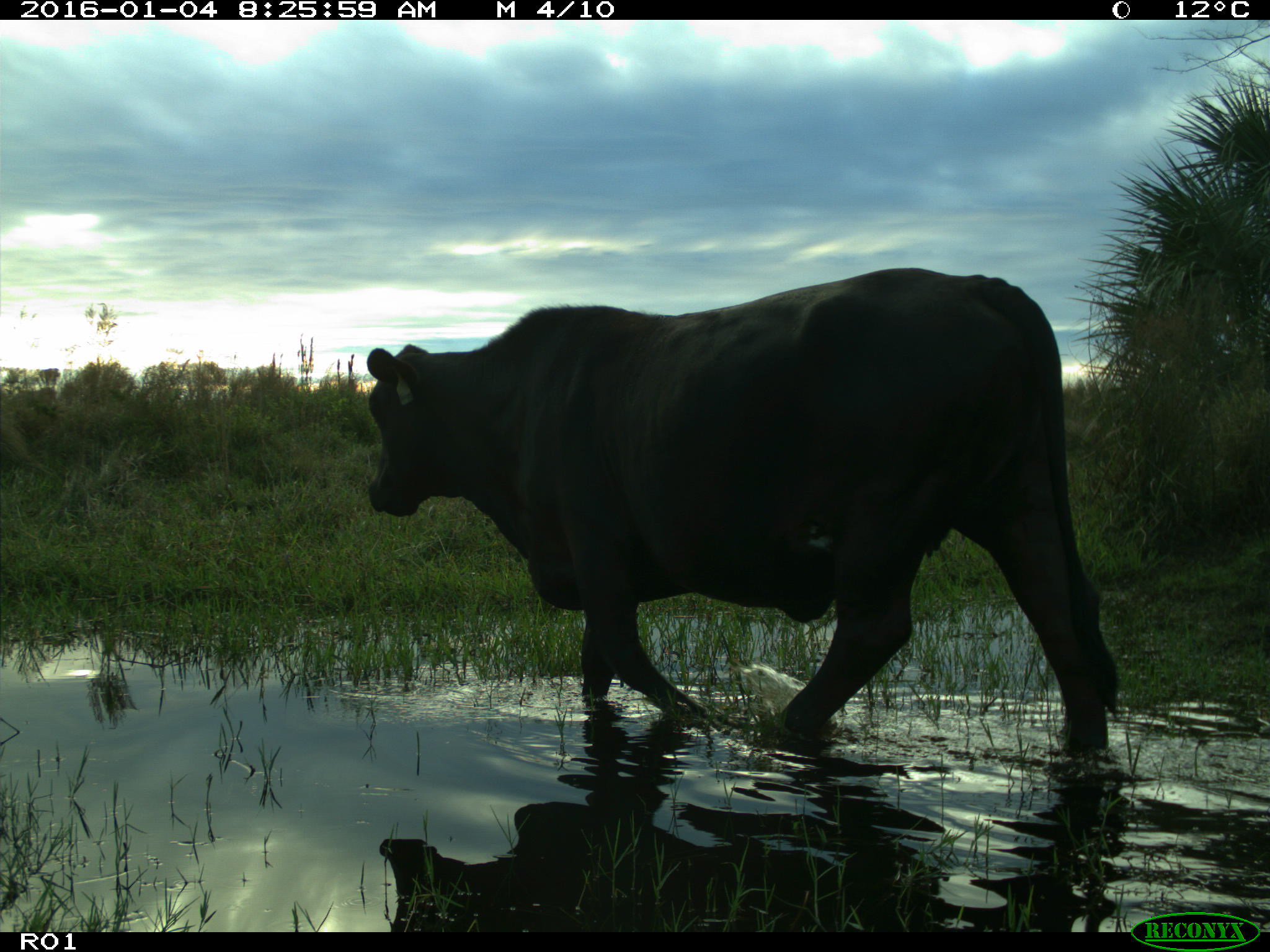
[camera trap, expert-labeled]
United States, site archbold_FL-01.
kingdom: Animalia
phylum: Chordata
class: Mammalia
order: Artiodactyla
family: Bovidae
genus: Bos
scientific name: Bos taurus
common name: domestic cow